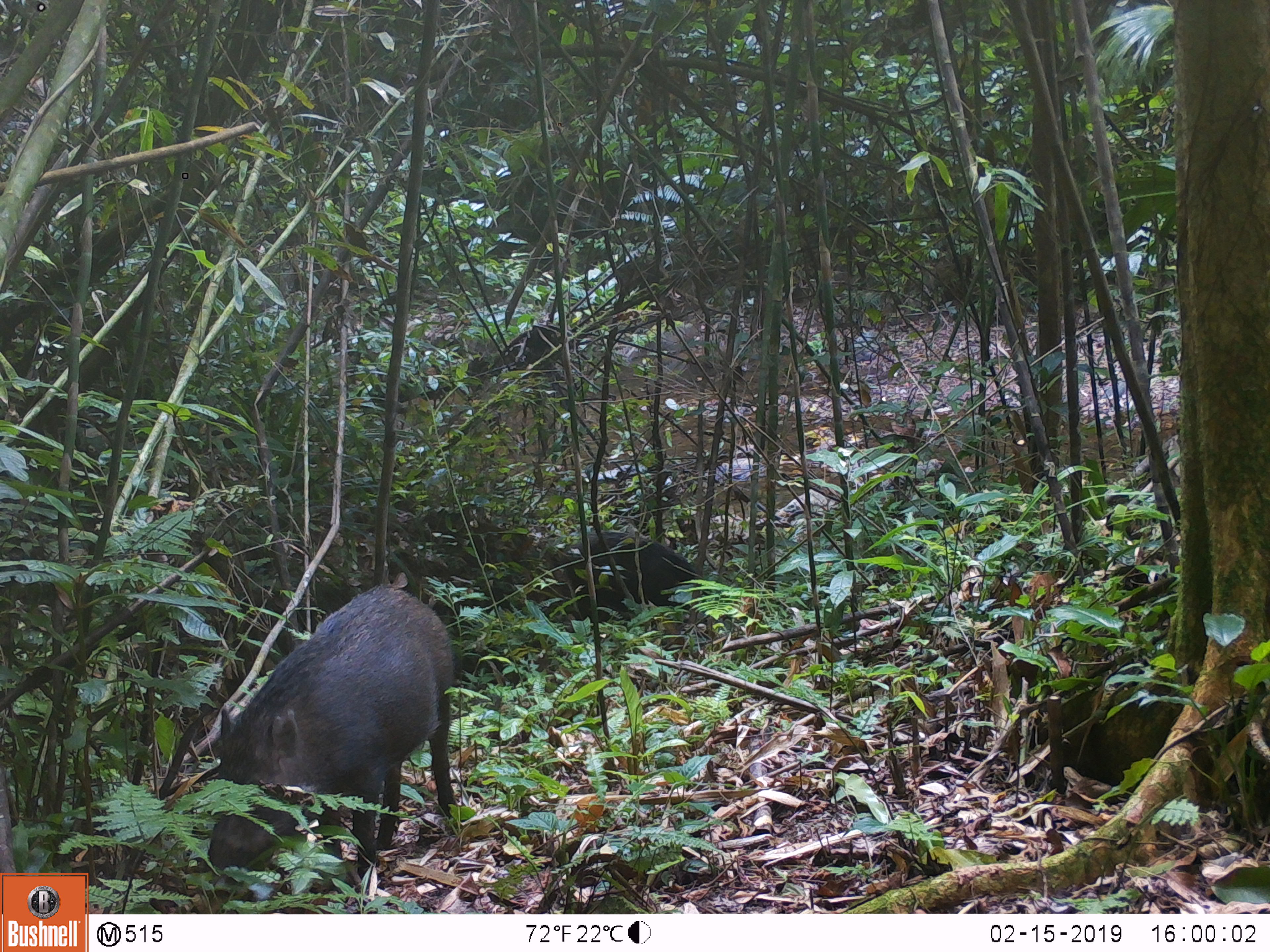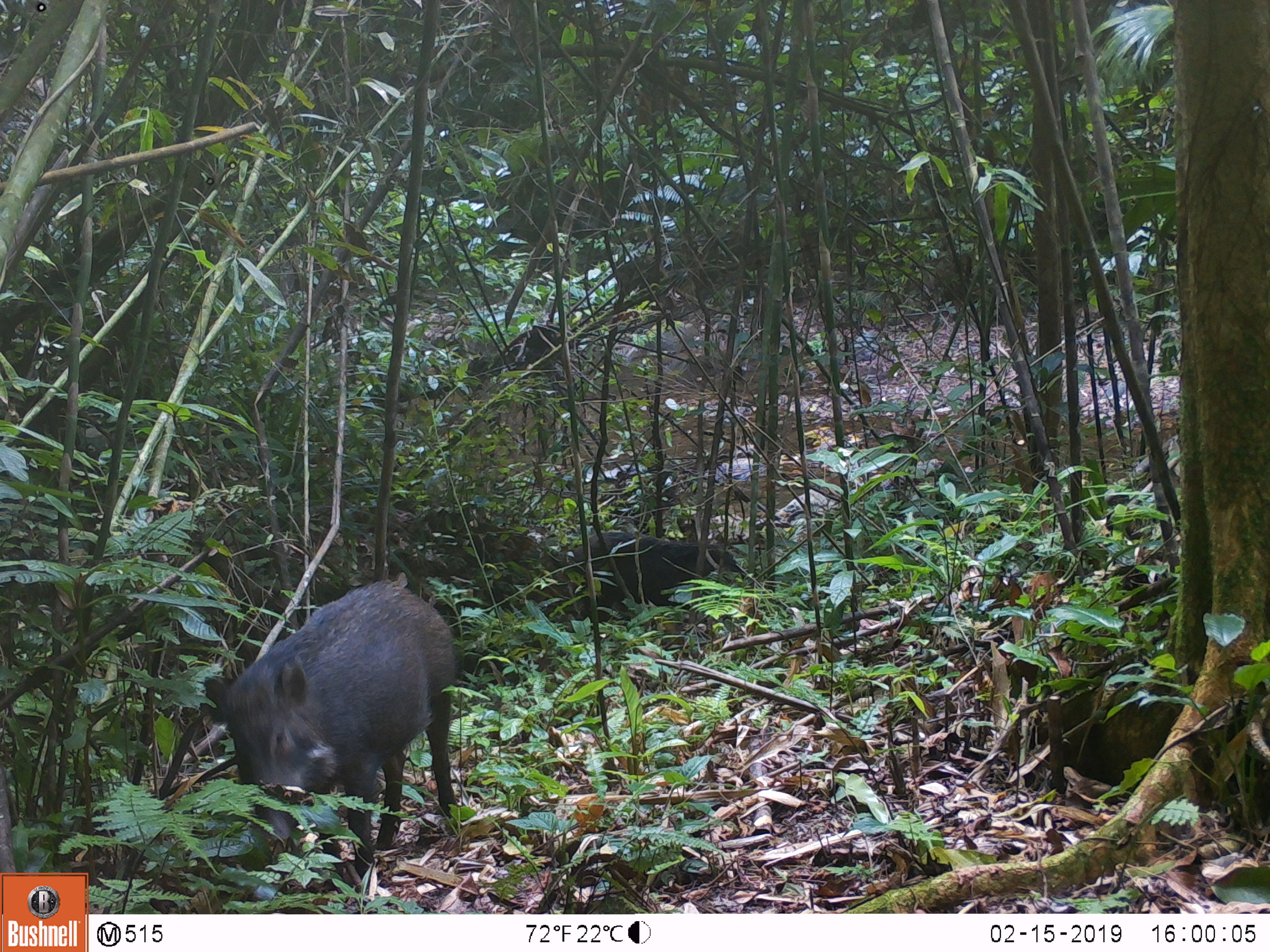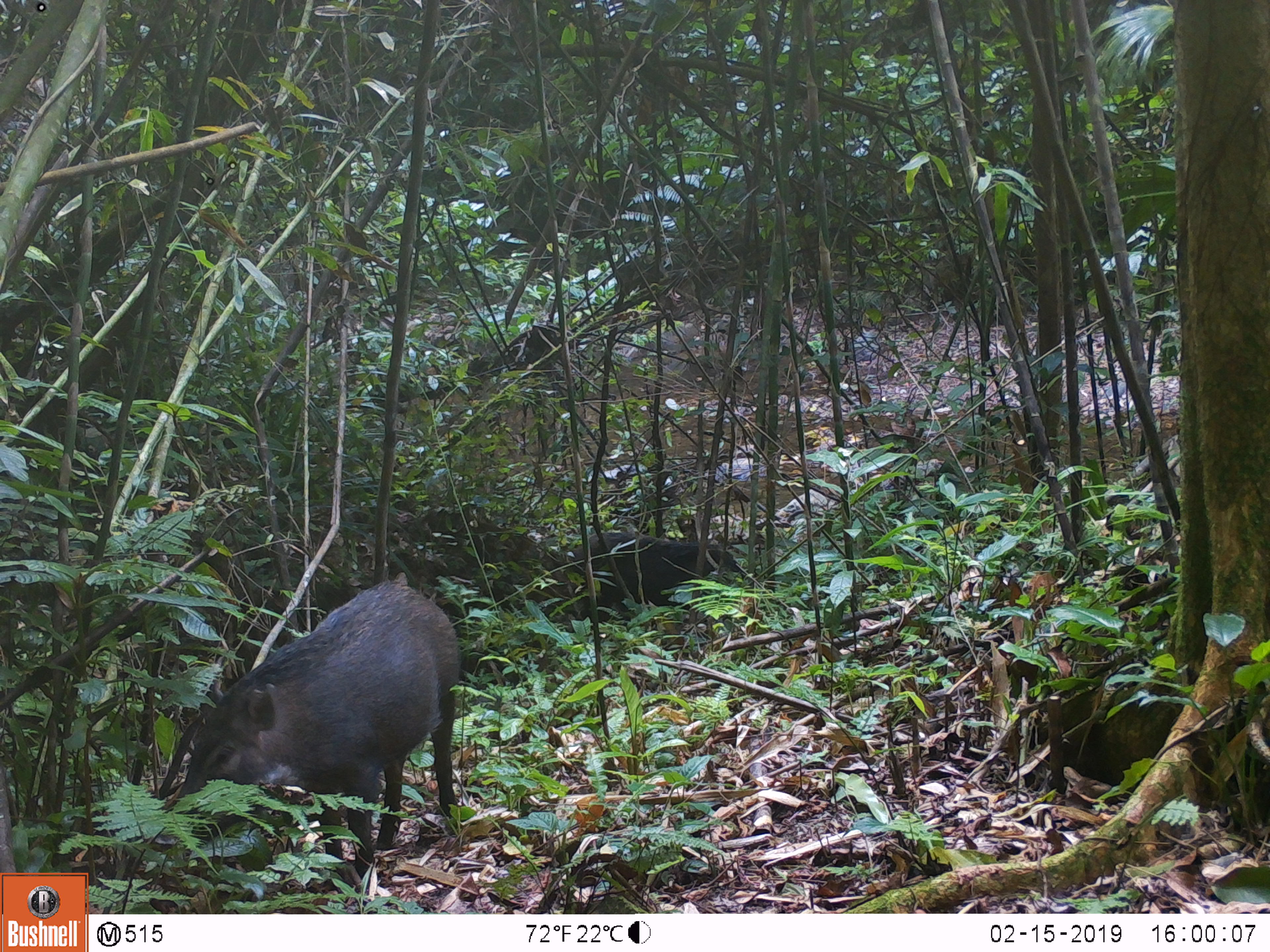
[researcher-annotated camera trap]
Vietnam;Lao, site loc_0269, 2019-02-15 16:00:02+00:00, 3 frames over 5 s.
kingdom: Animalia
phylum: Chordata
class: Mammalia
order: Artiodactyla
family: Suidae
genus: Sus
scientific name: Sus scrofa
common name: eurasian wild pig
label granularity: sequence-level